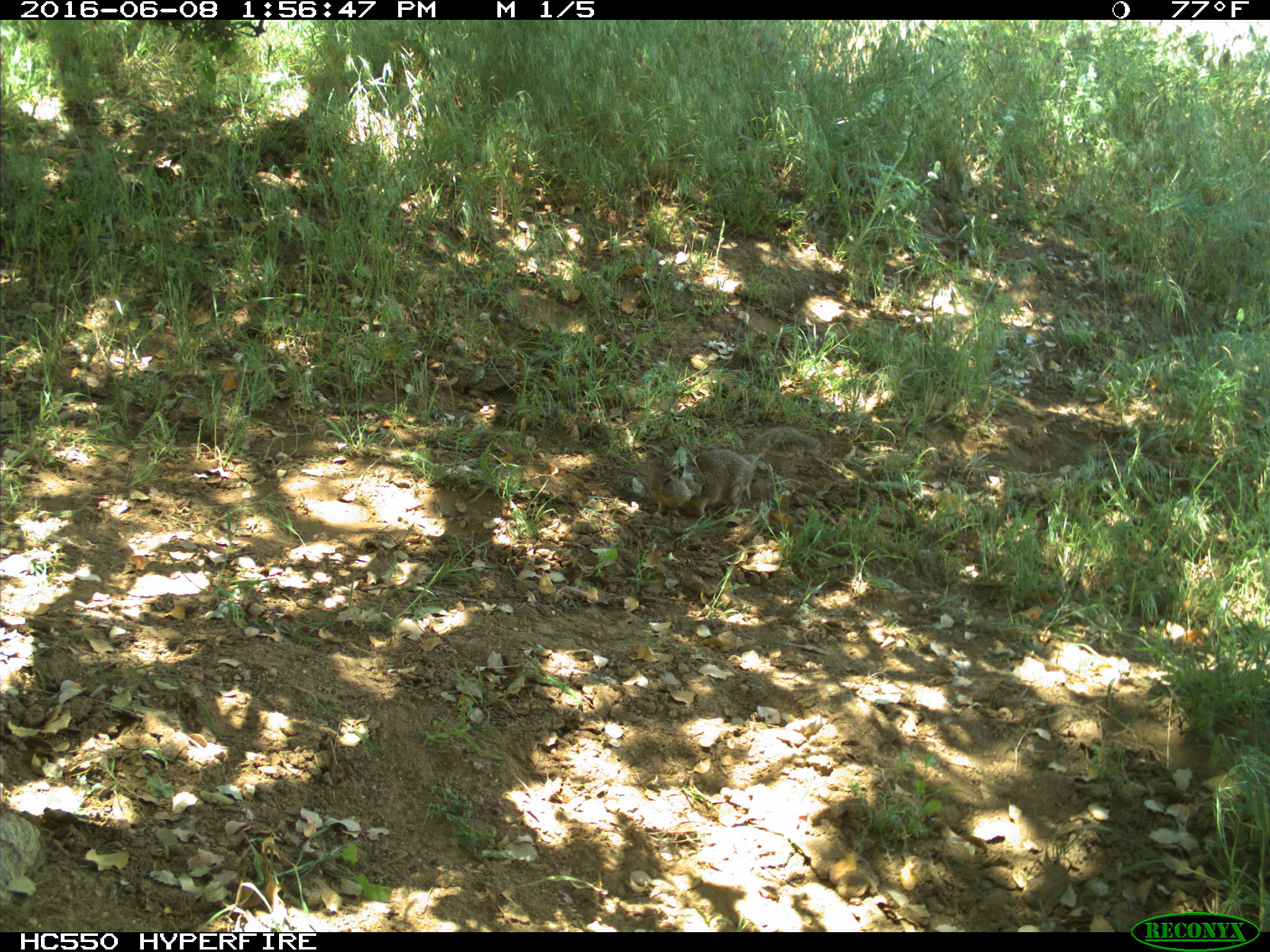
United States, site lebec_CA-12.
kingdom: Animalia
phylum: Chordata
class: Mammalia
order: Rodentia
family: Sciuridae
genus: Otospermophilus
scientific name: Otospermophilus beecheyi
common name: california ground squirrel